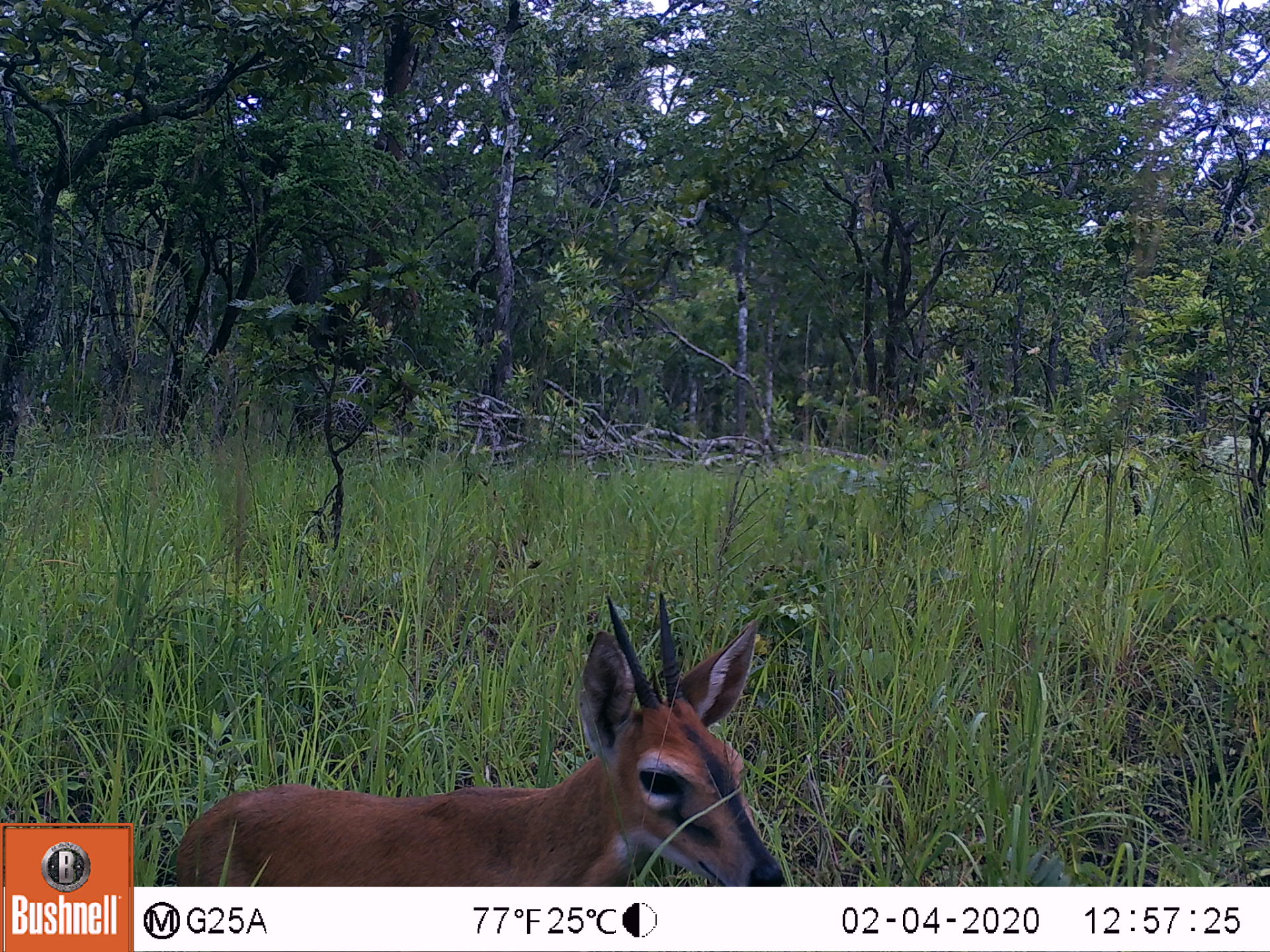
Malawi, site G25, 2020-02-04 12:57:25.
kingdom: Animalia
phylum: Chordata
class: Mammalia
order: Artiodactyla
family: Bovidae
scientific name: Antilopinae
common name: small antelope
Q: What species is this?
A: Small antelope (Antilopinae).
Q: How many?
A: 1.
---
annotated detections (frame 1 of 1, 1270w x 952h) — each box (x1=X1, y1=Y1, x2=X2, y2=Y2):
small antelope: (x1=164, y1=586, x2=789, y2=884)